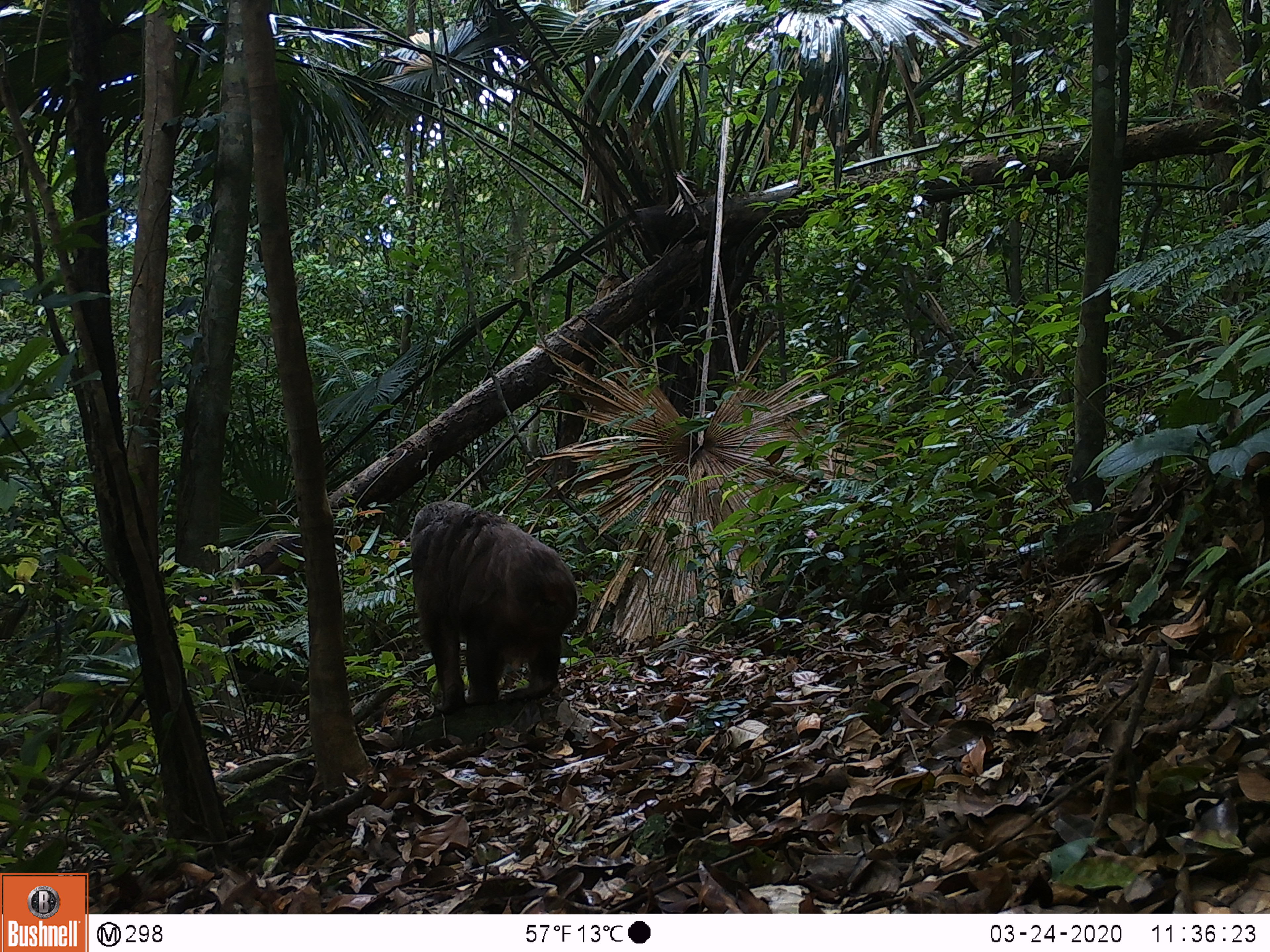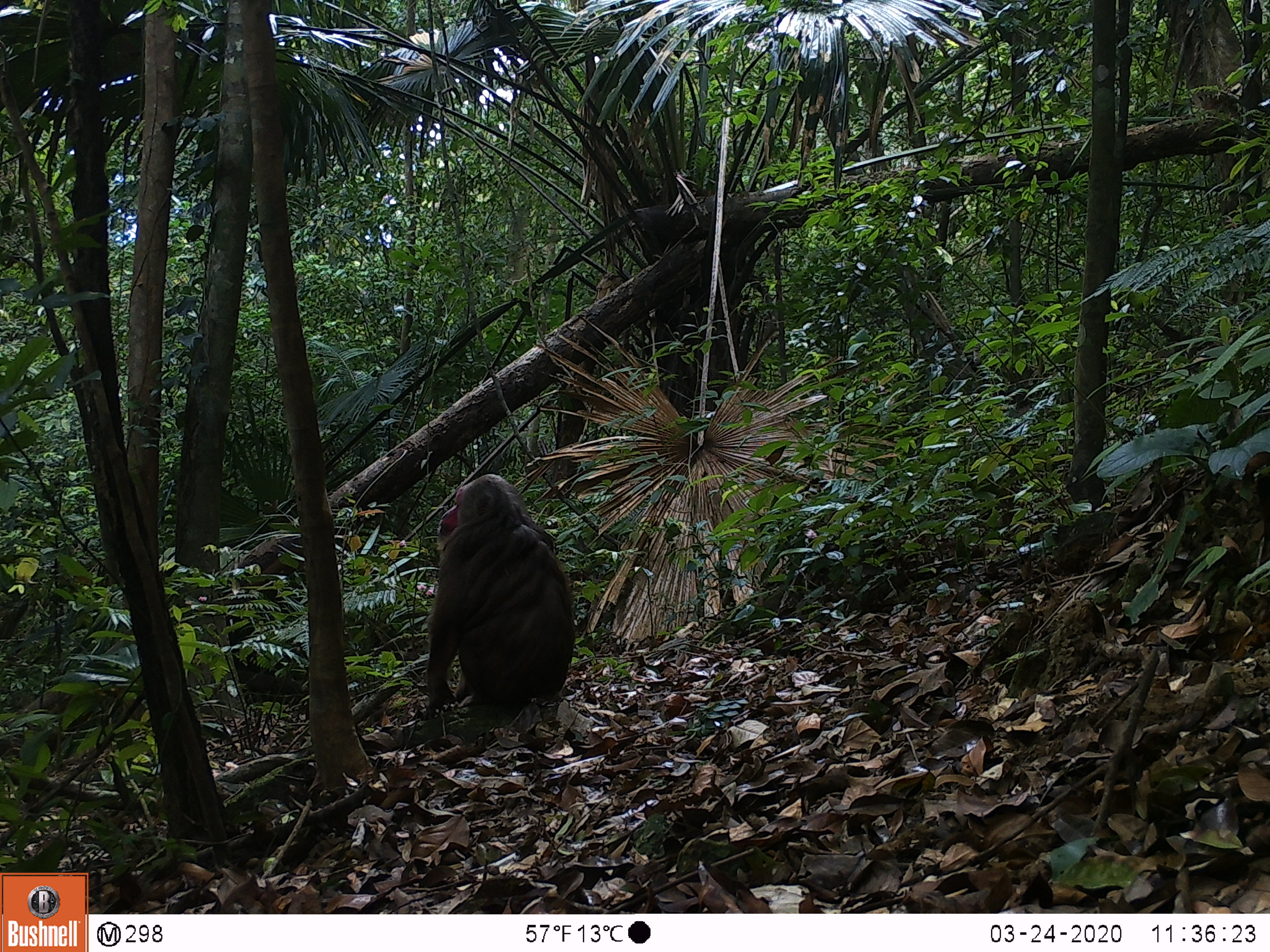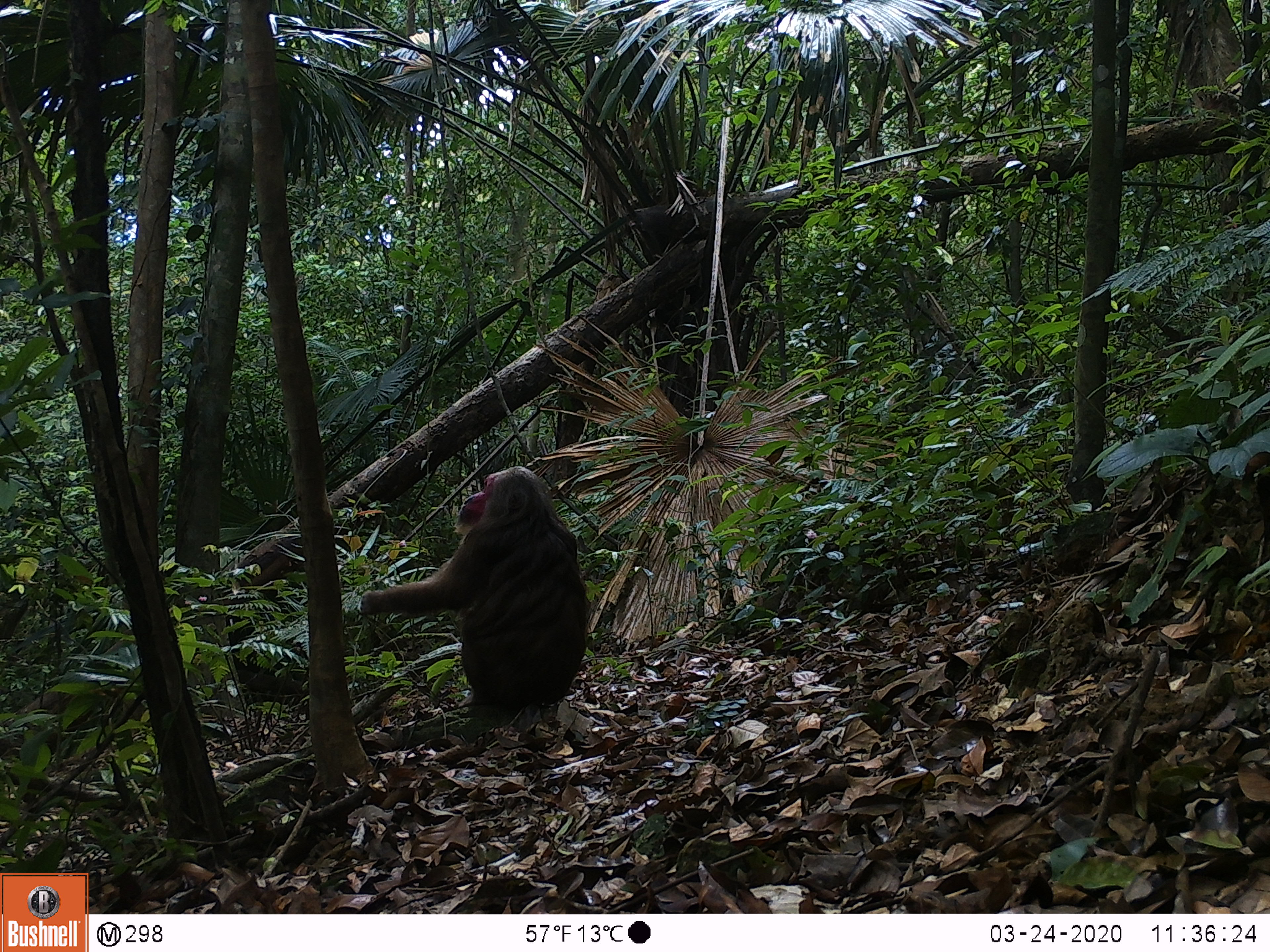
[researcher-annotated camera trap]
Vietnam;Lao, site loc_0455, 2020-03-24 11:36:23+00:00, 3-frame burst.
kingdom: Animalia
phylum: Chordata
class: Mammalia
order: Primates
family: Cercopithecidae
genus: Macaca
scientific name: Macaca arctoides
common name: stump-tailed macaque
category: stump tailed macaque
Stump tailed macaque (stump-tailed macaque) (Macaca arctoides). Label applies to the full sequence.